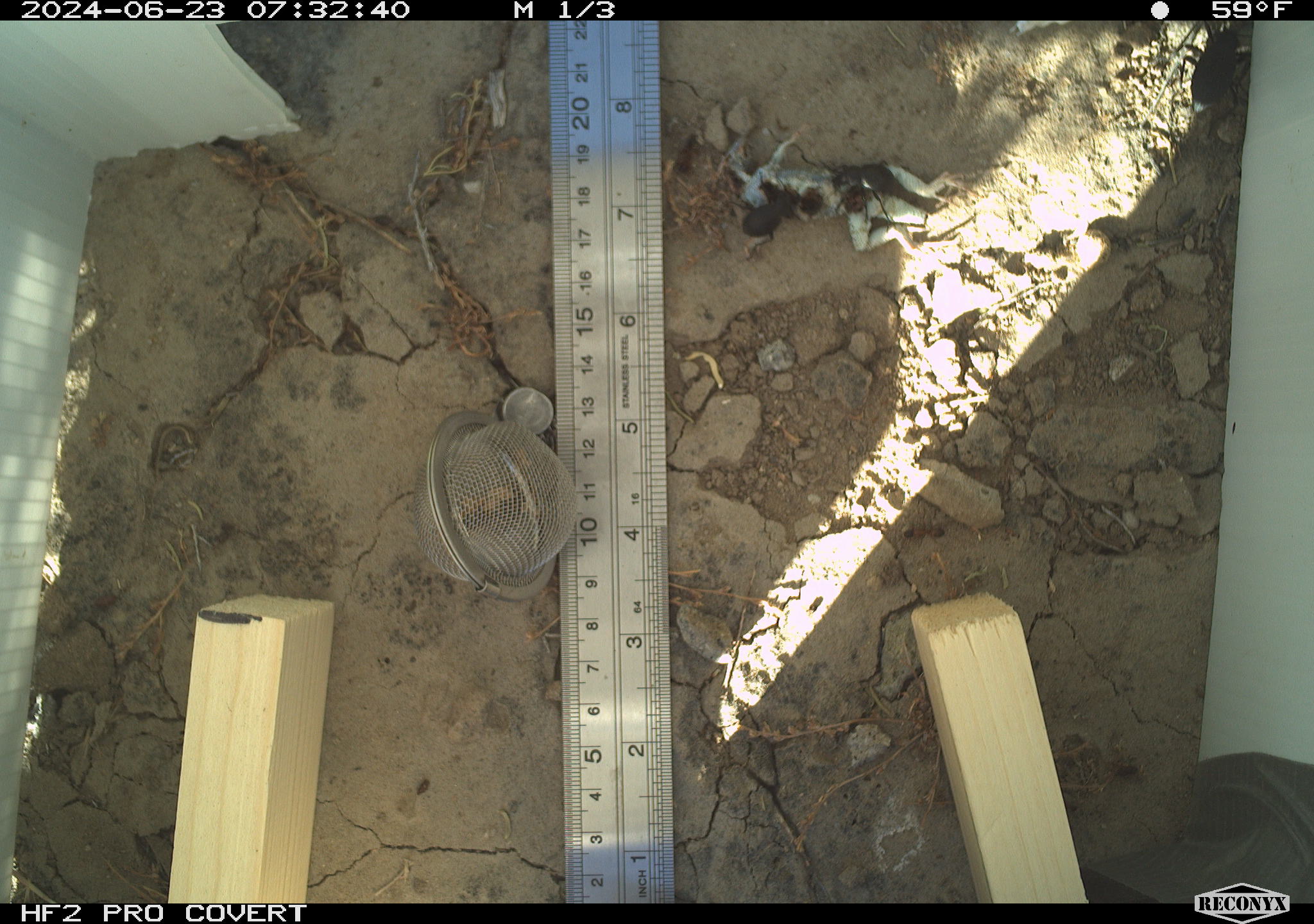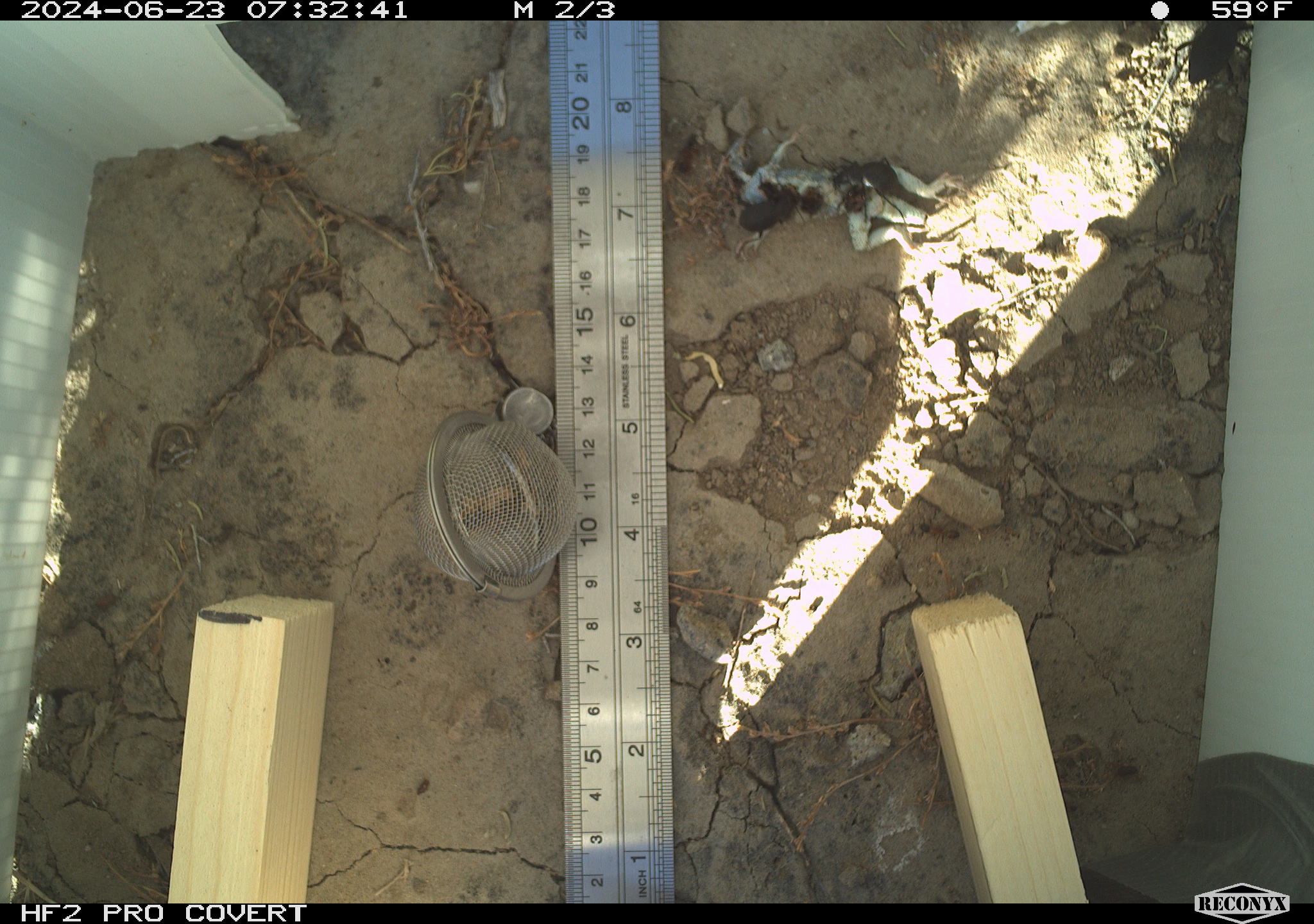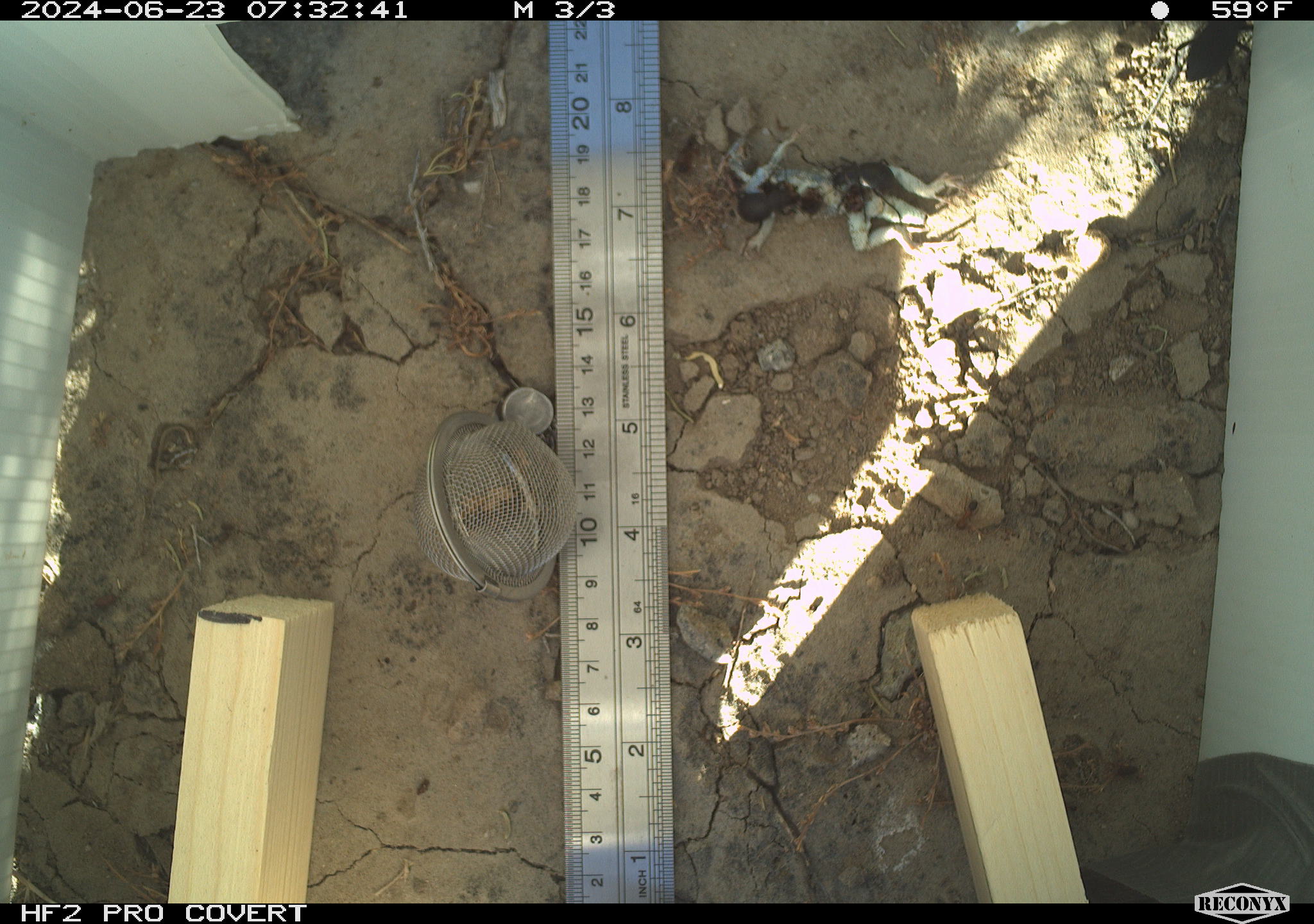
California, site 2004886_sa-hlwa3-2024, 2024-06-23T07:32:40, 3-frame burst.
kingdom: Animalia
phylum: Arthropoda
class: Insecta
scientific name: Insecta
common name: insect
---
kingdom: Animalia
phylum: Chordata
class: Reptilia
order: Squamata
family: Phrynosomatidae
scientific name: Phrynosomatidae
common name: phrynosomatid lizards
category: phrynosomatidae family